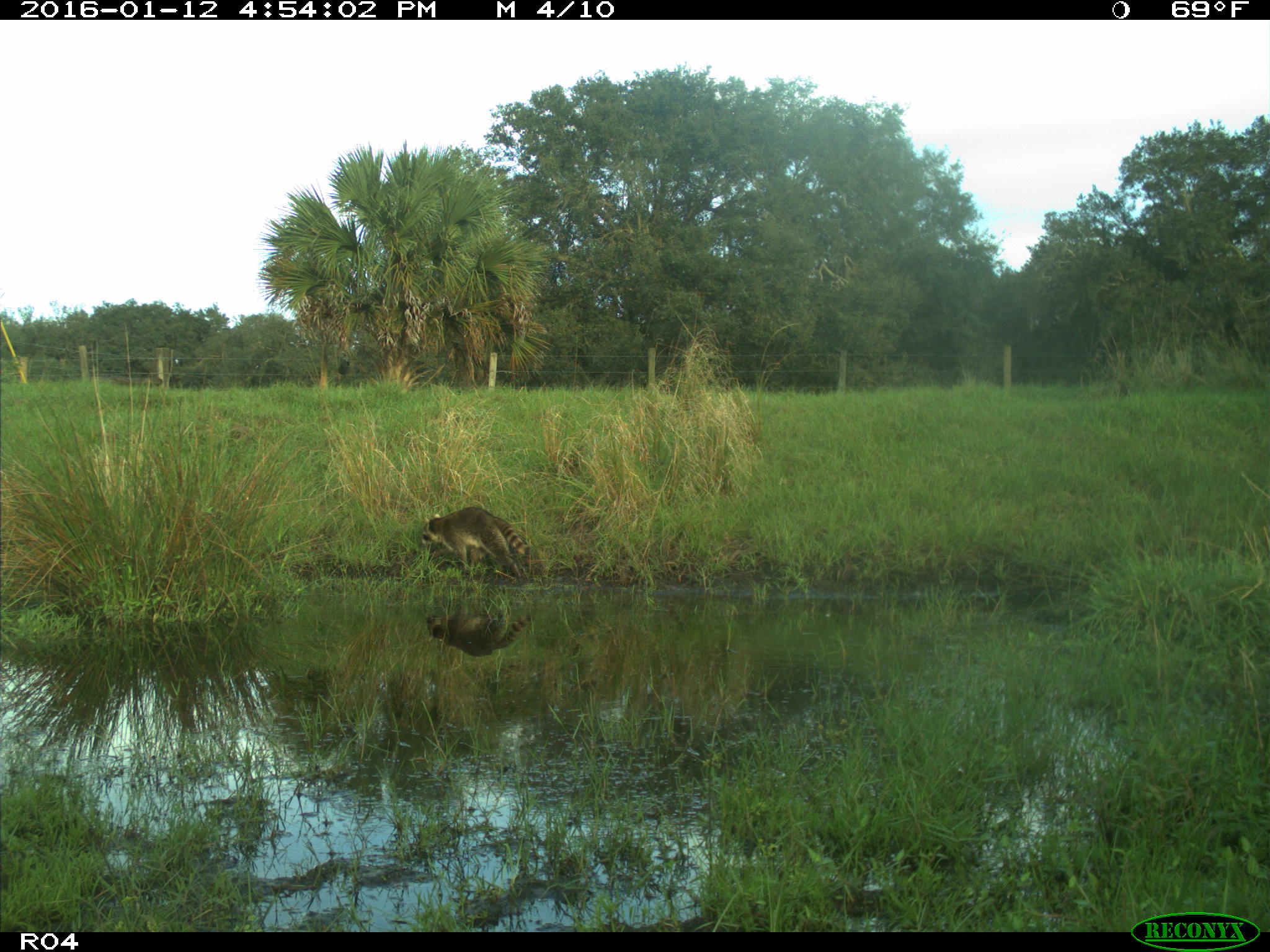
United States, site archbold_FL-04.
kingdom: Animalia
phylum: Chordata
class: Mammalia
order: Carnivora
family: Procyonidae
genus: Procyon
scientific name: Procyon lotor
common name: common raccoon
Procyon lotor (common raccoon).